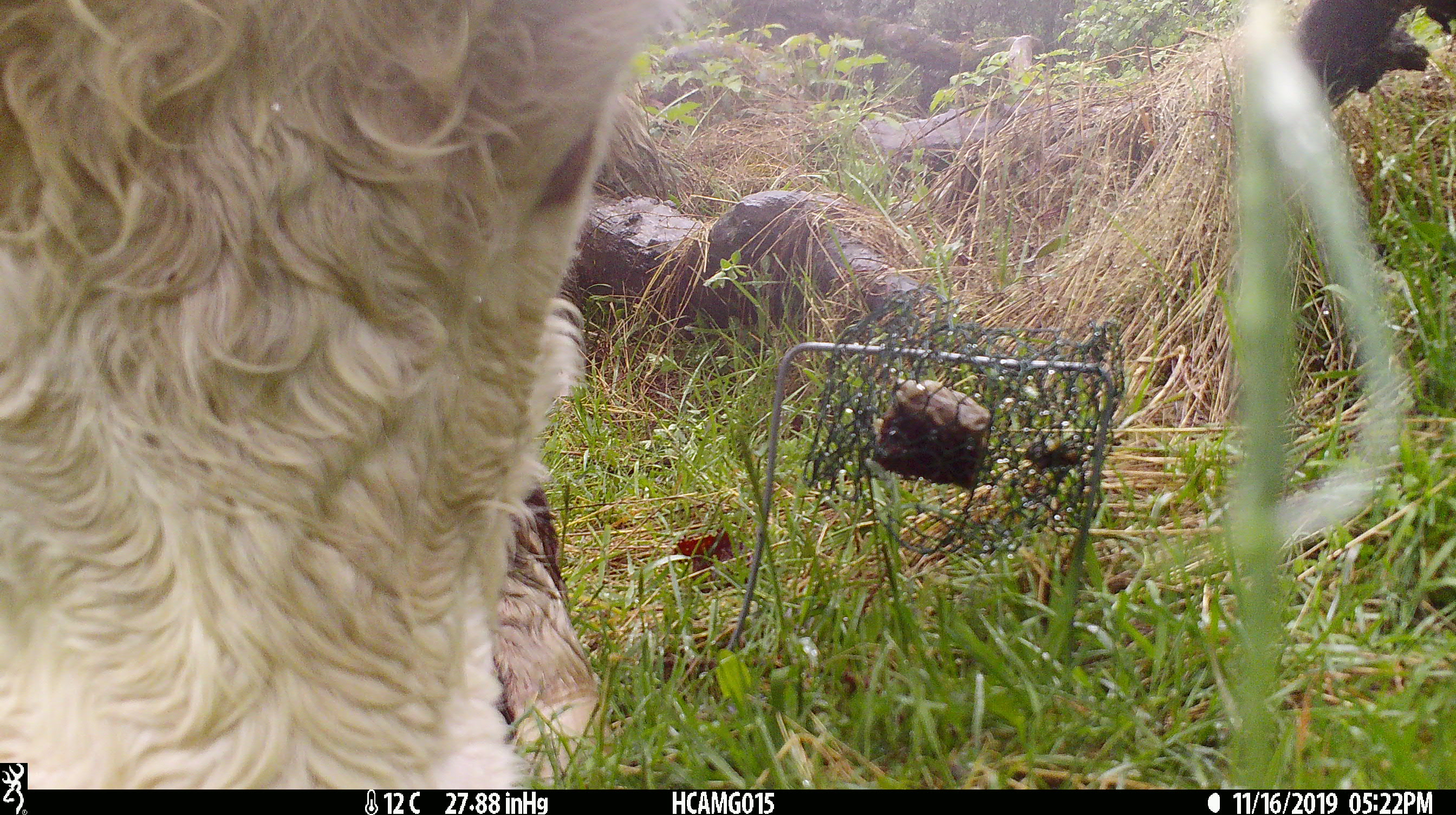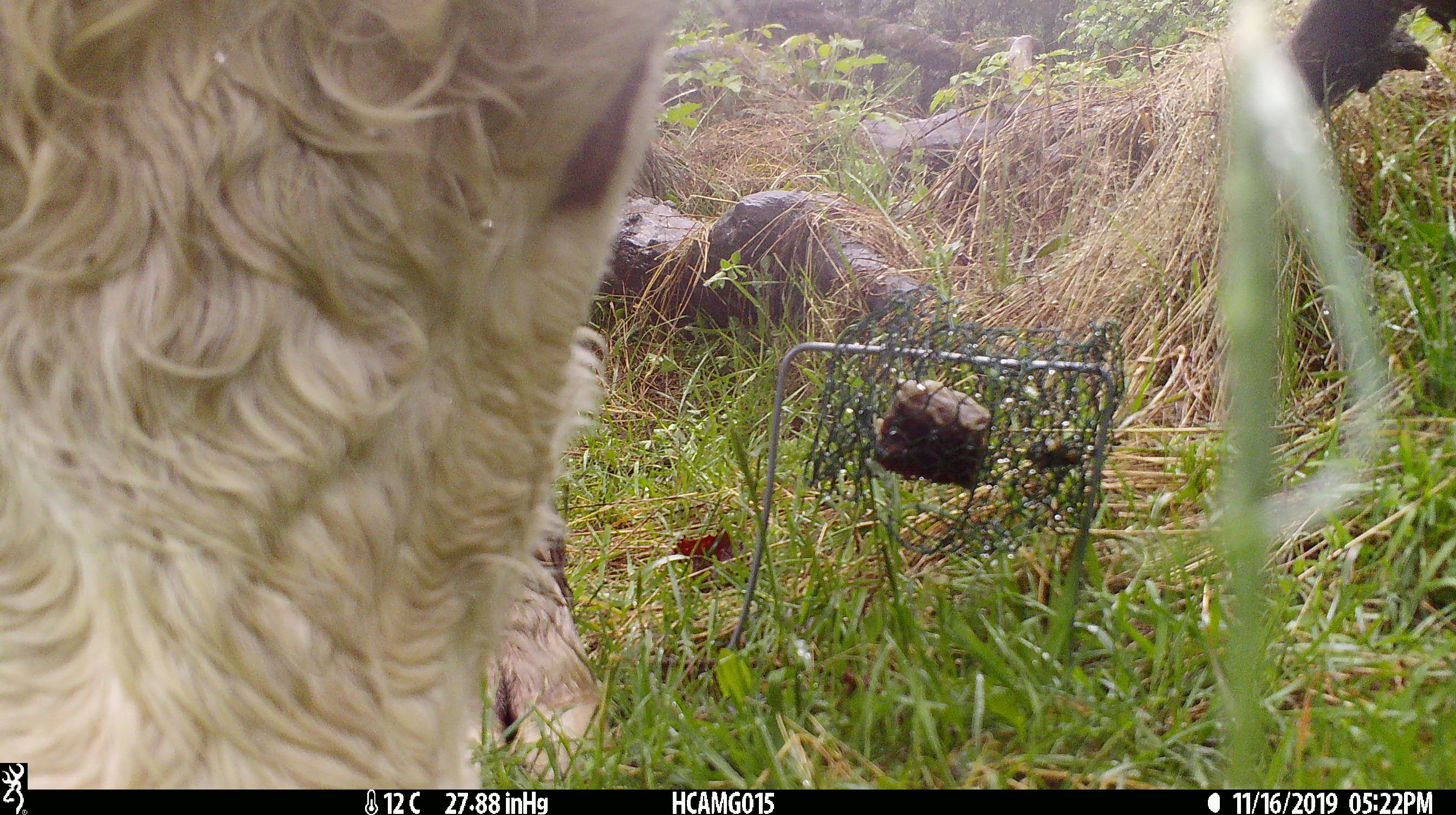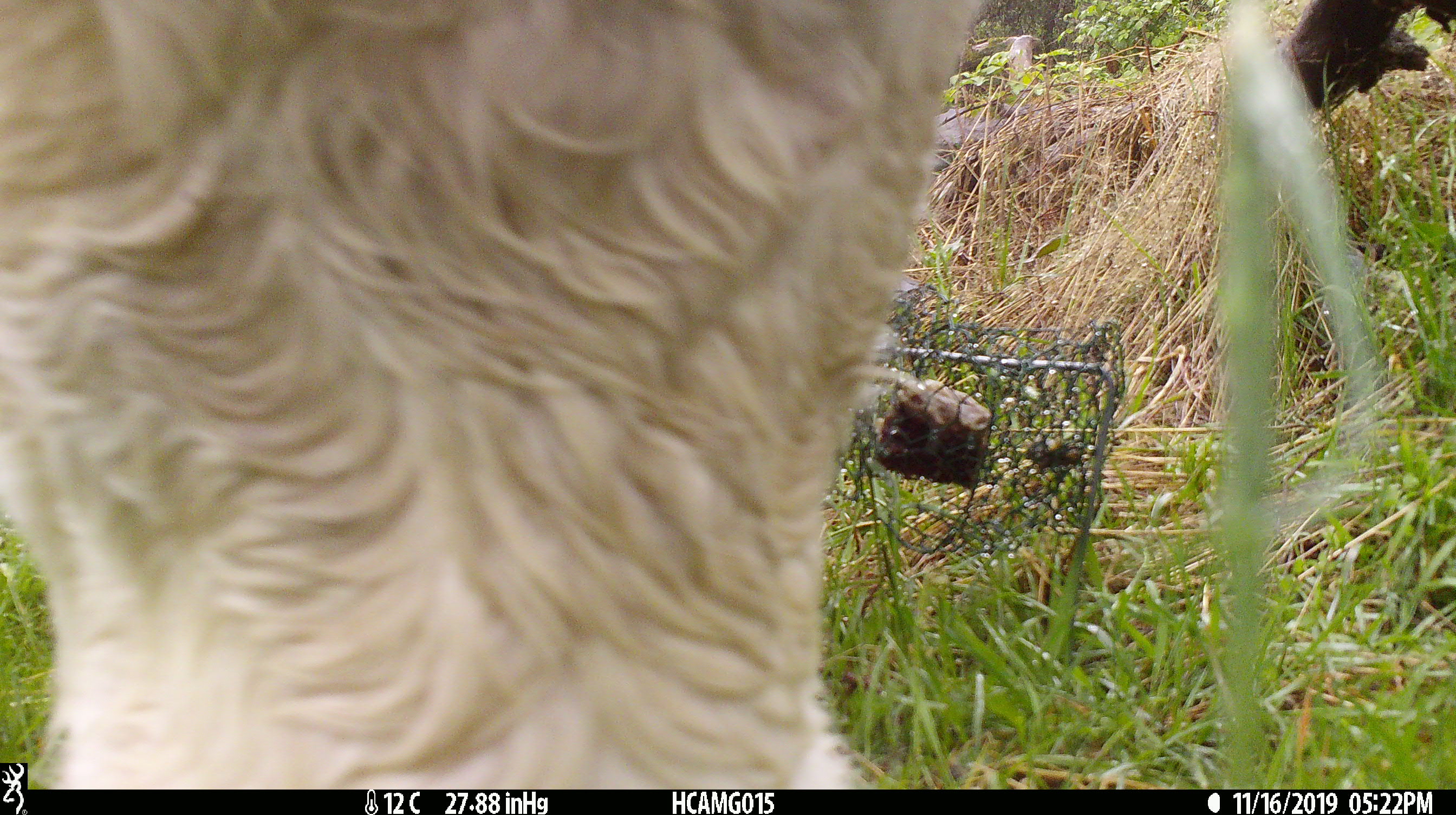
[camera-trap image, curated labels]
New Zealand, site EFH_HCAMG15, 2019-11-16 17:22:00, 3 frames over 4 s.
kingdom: Animalia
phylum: Chordata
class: Mammalia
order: Artiodactyla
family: Bovidae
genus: Bos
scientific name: Bos taurus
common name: domestic cow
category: cow